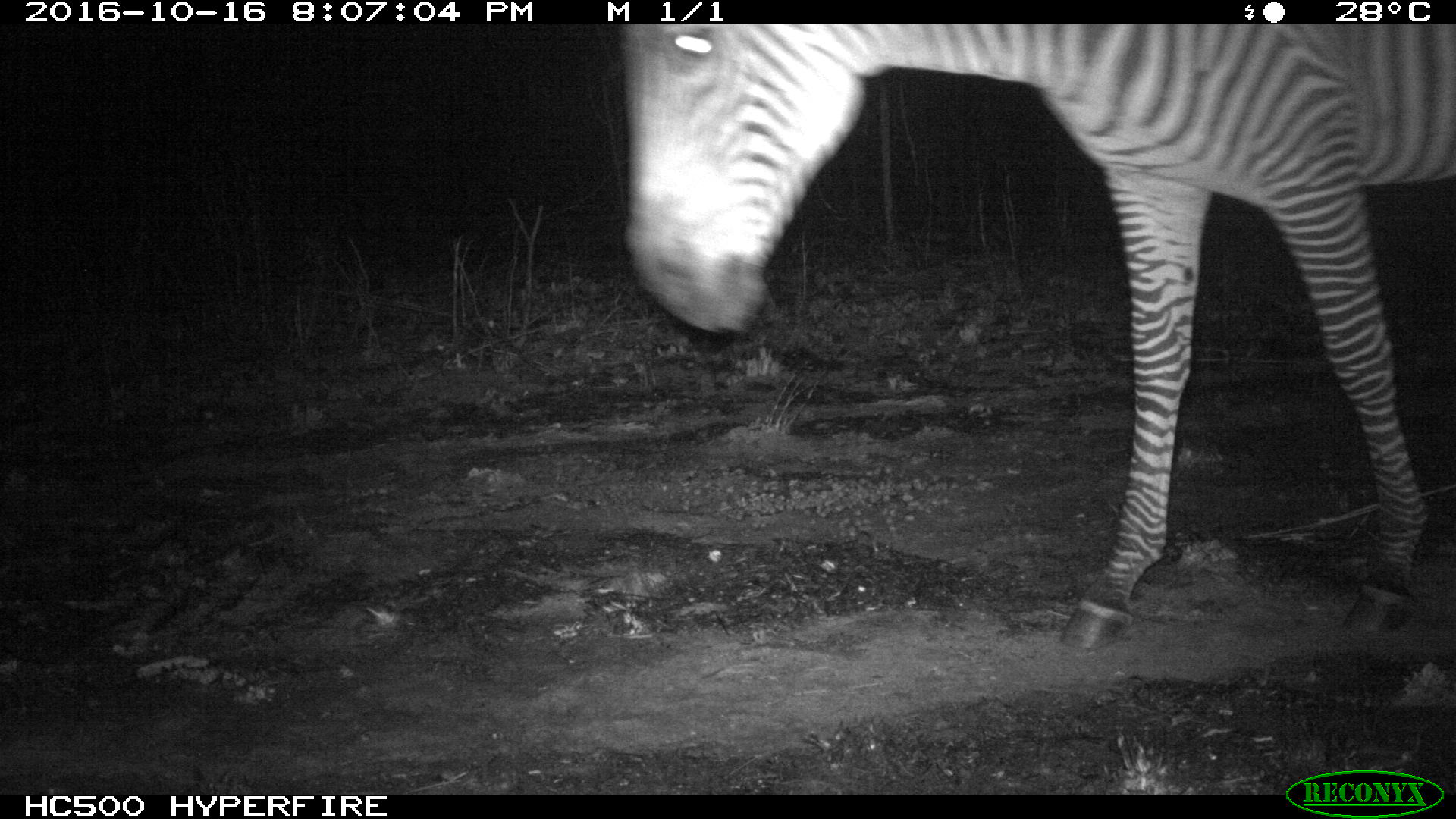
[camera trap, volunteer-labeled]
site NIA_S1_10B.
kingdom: Animalia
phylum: Chordata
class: Mammalia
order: Perissodactyla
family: Equidae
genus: Equus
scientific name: Equus quagga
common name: plains zebra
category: zebraplains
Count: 1.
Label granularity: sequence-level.